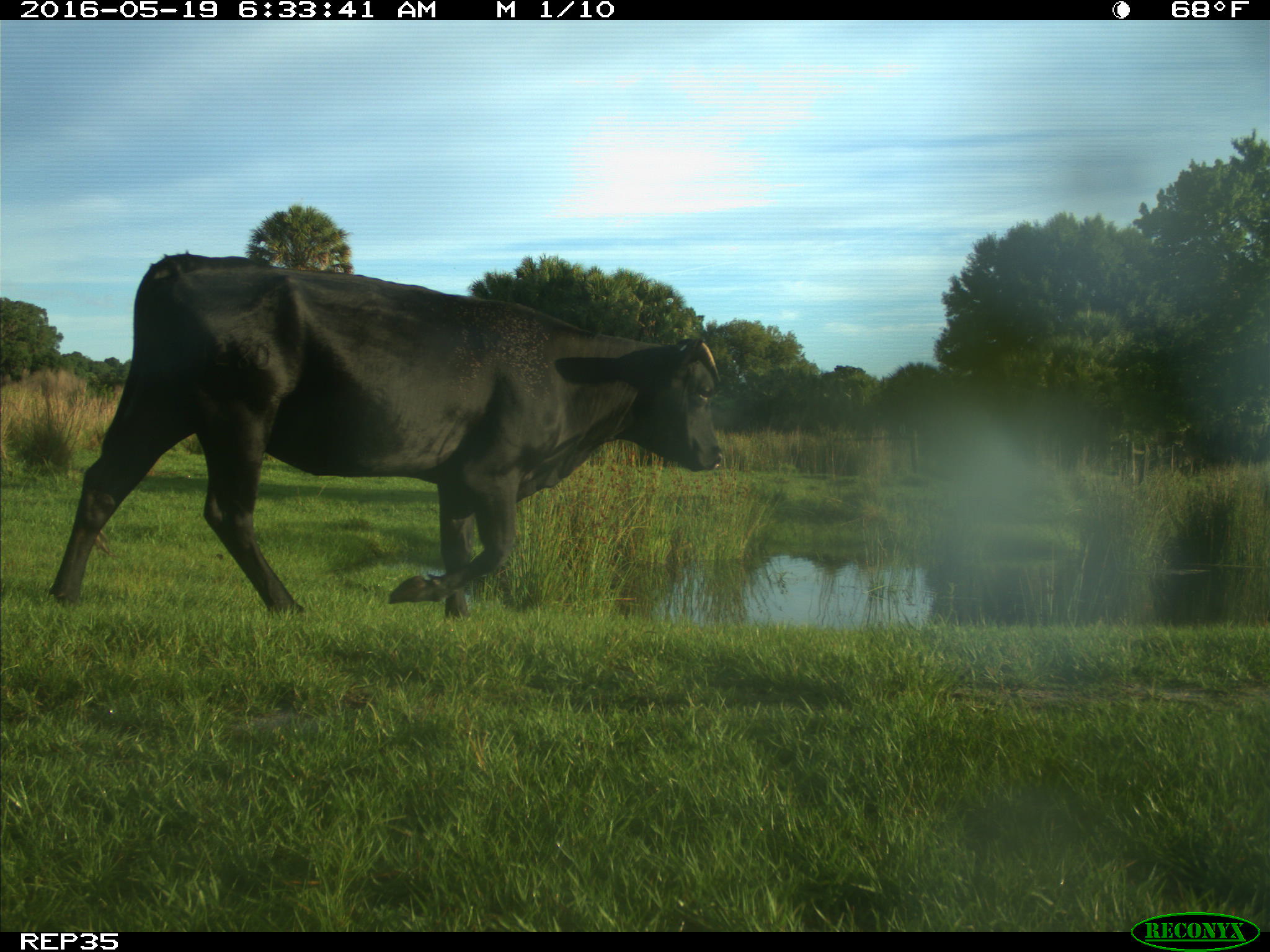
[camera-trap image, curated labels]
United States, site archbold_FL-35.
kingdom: Animalia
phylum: Chordata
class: Mammalia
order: Artiodactyla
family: Bovidae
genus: Bos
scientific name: Bos taurus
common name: domestic cow